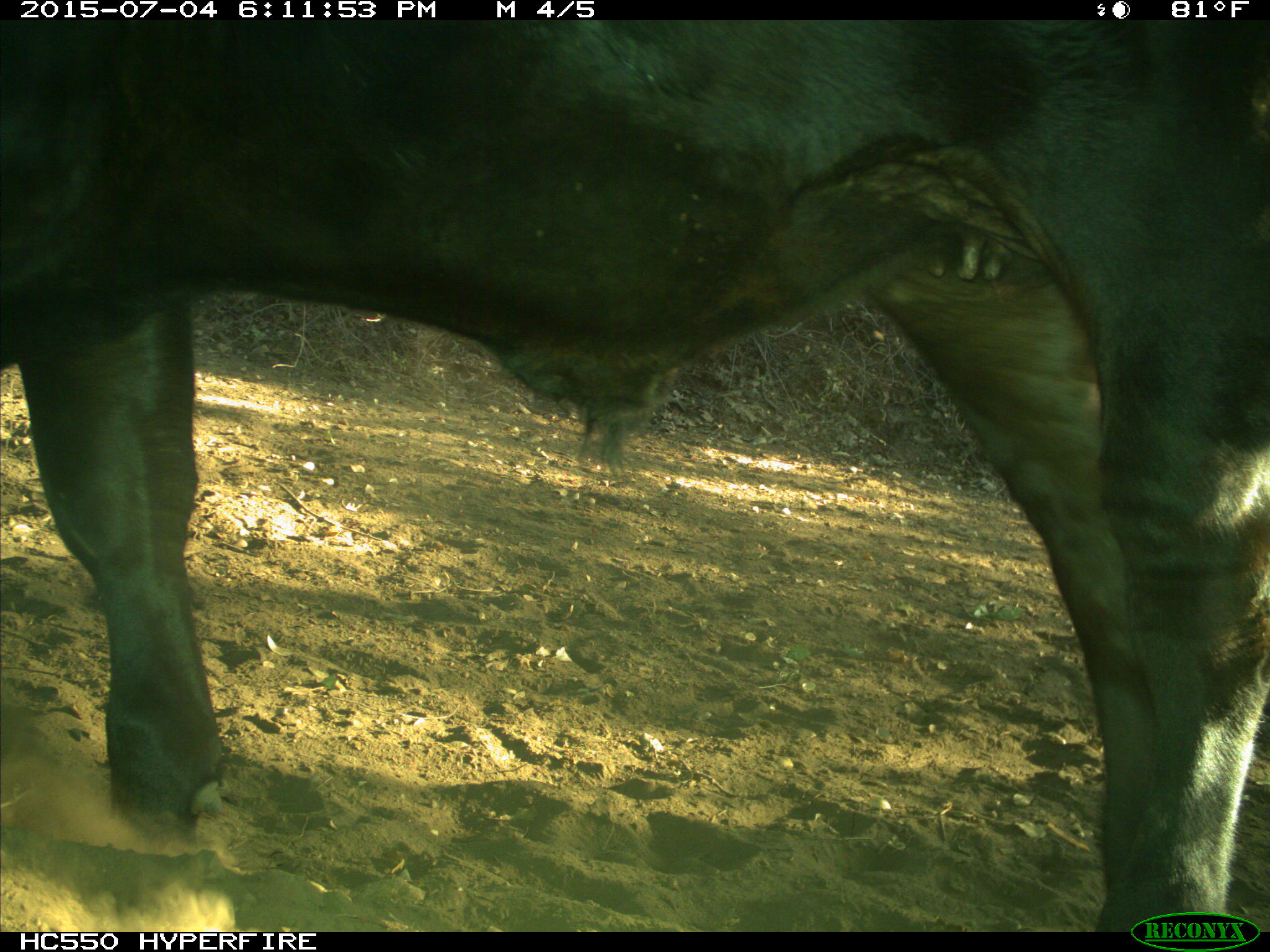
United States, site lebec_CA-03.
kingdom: Animalia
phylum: Chordata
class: Mammalia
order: Artiodactyla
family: Bovidae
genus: Bos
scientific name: Bos taurus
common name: domestic cow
Bos taurus (domestic cow).